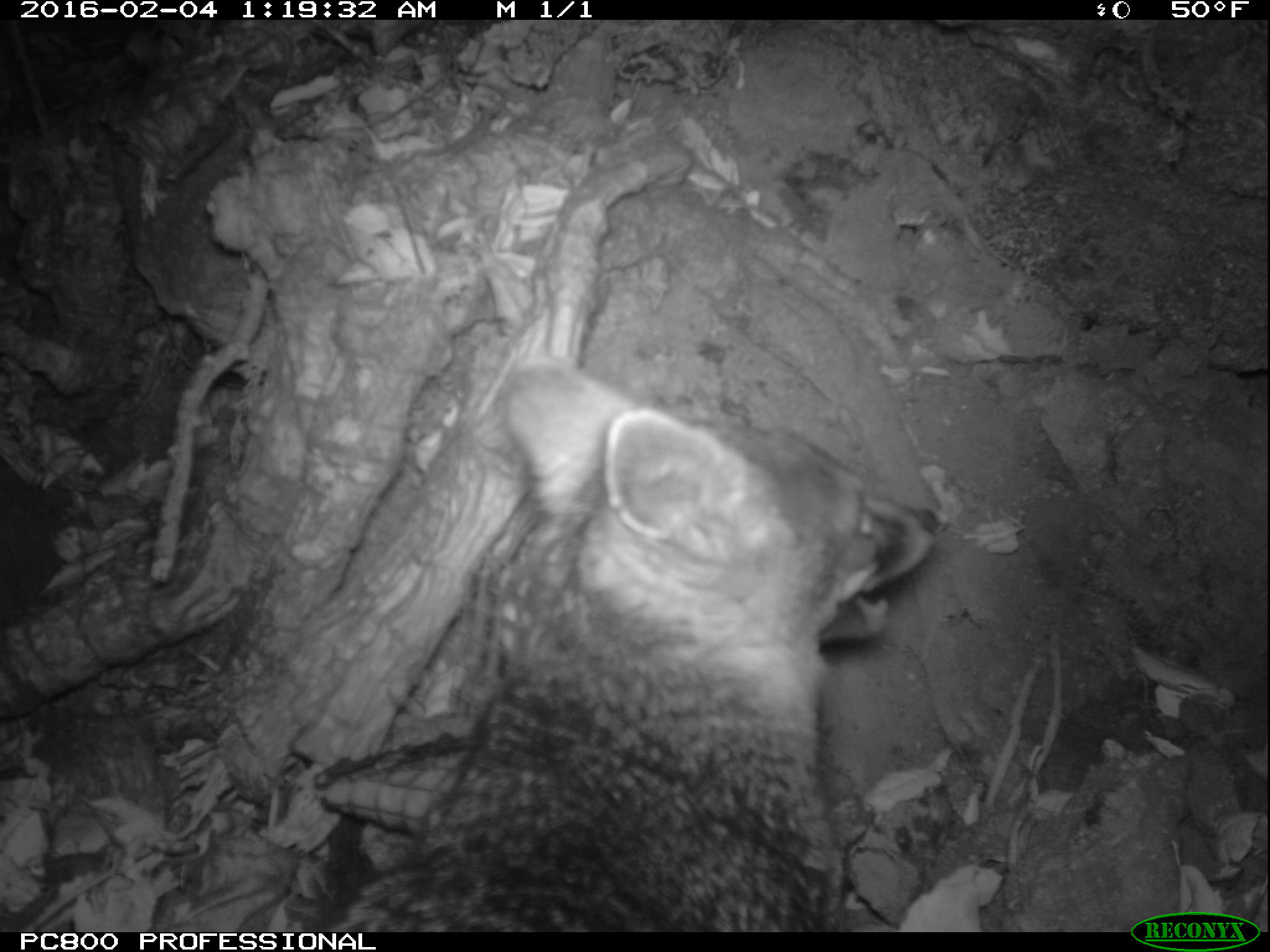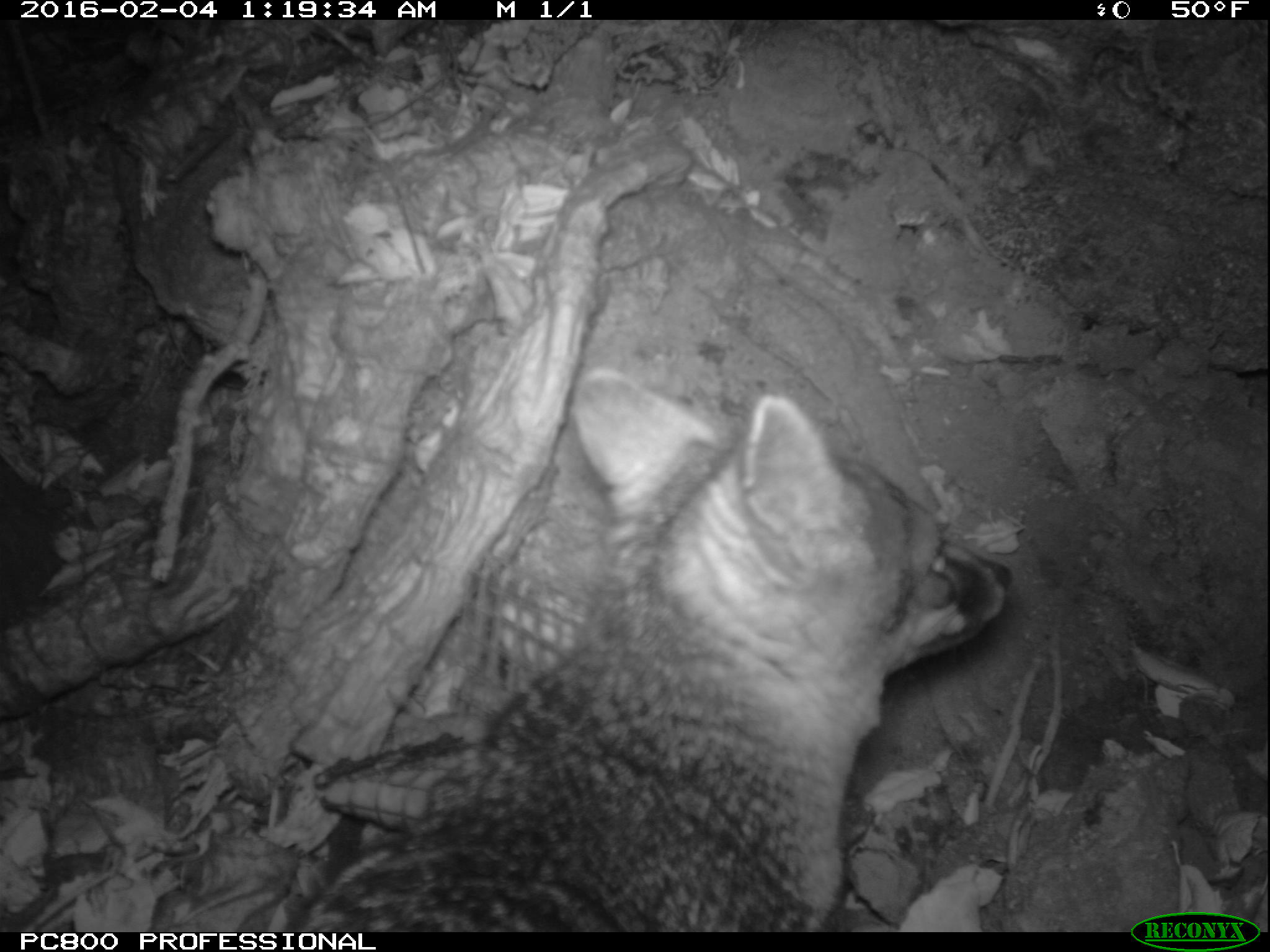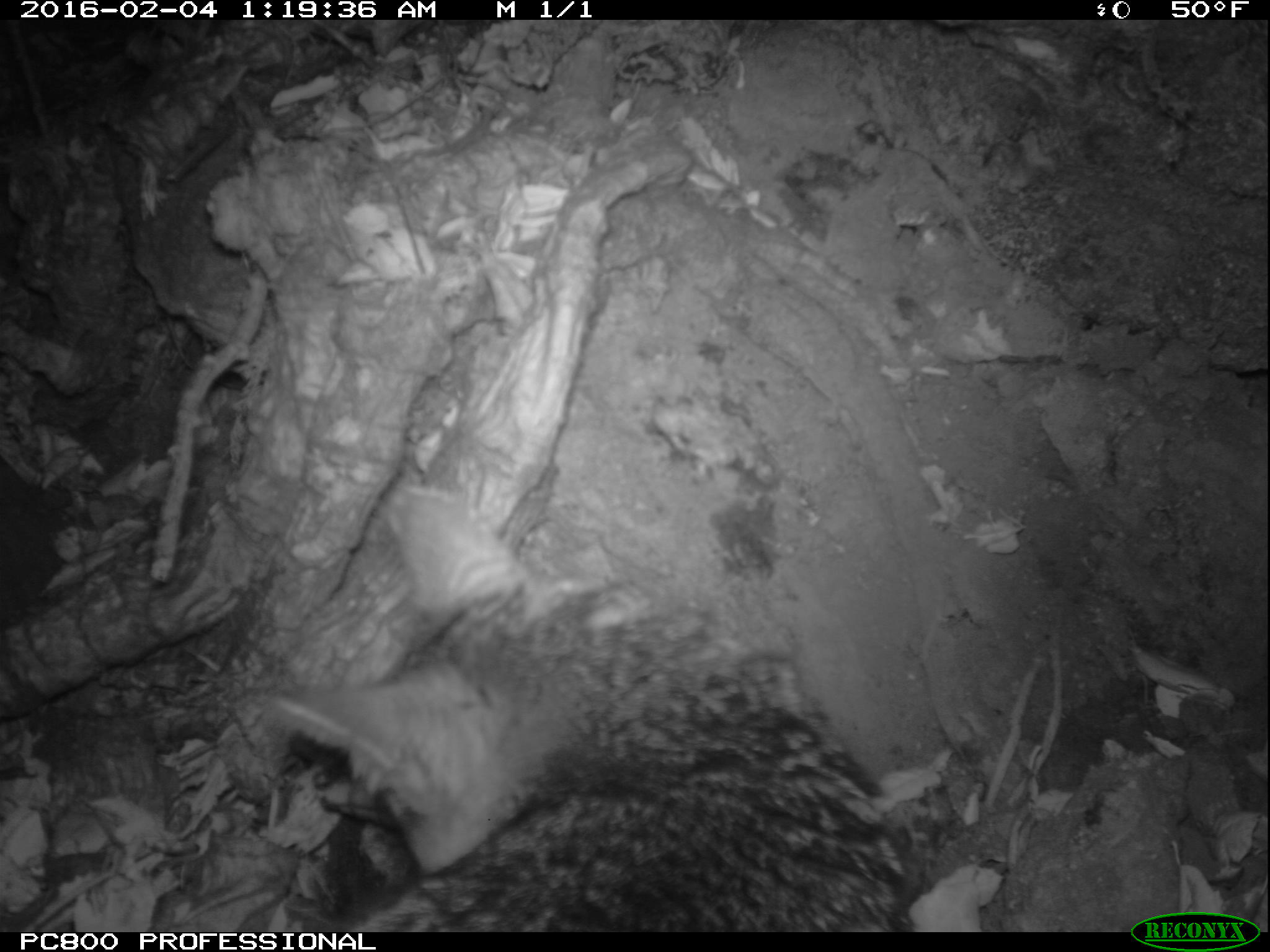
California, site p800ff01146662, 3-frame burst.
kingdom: Animalia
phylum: Chordata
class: Mammalia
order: Carnivora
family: Canidae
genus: Urocyon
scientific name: Urocyon littoralis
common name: island fox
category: fox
Fox (island fox) (Urocyon littoralis).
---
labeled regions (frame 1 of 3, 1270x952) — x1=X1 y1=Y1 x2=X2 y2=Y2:
fox: x1=300 y1=361 x2=936 y2=931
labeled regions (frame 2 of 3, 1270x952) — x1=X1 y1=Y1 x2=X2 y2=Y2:
fox: x1=294 y1=366 x2=1012 y2=930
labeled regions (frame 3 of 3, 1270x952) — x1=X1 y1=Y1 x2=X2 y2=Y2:
fox: x1=259 y1=482 x2=913 y2=932